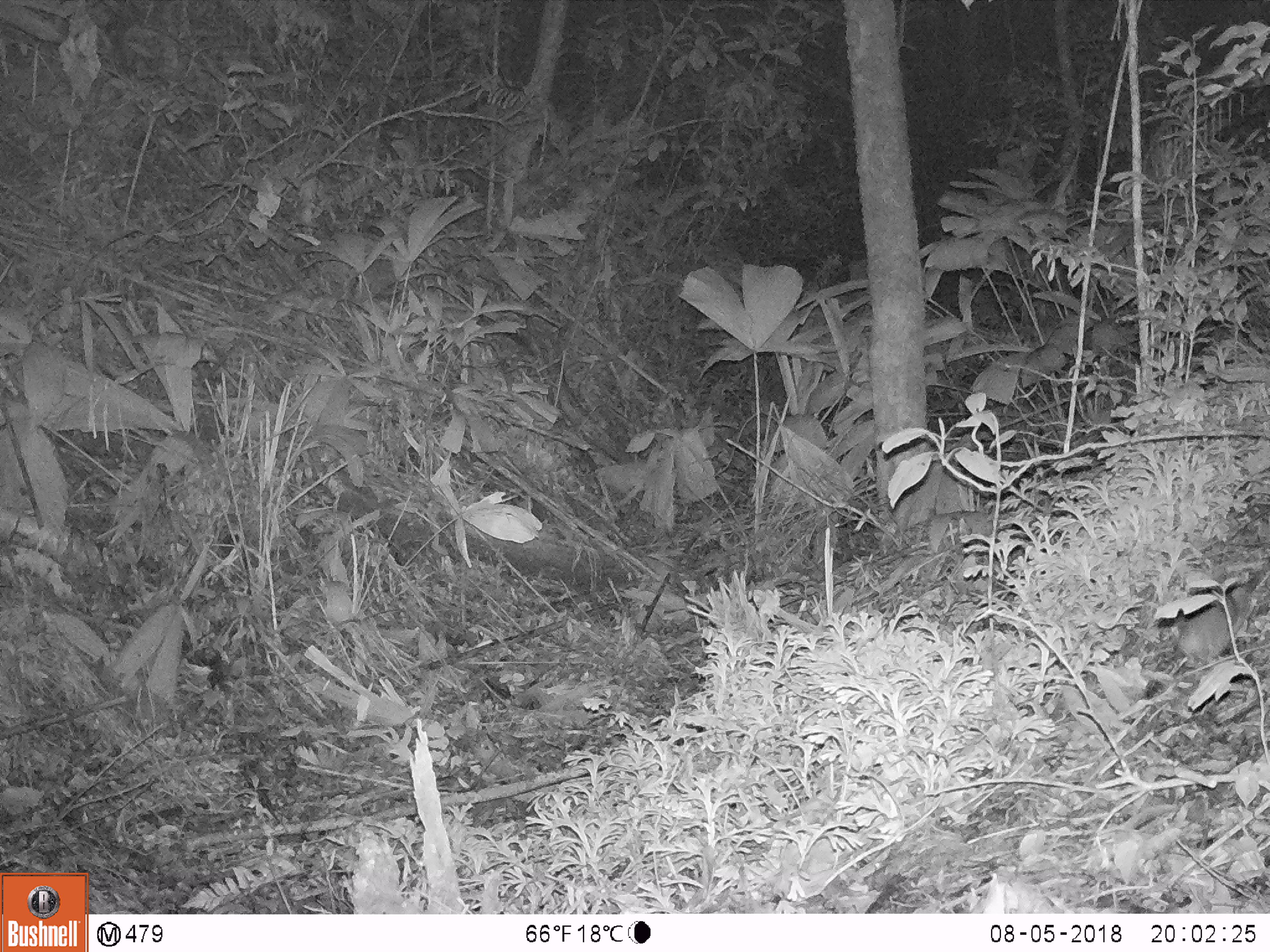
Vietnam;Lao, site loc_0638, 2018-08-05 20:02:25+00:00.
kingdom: Animalia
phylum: Chordata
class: Mammalia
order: Rodentia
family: Muridae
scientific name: Muridae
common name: old-world mice and rats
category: unidentified murid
Unidentified murid (old-world mice and rats) (Muridae). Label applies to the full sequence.